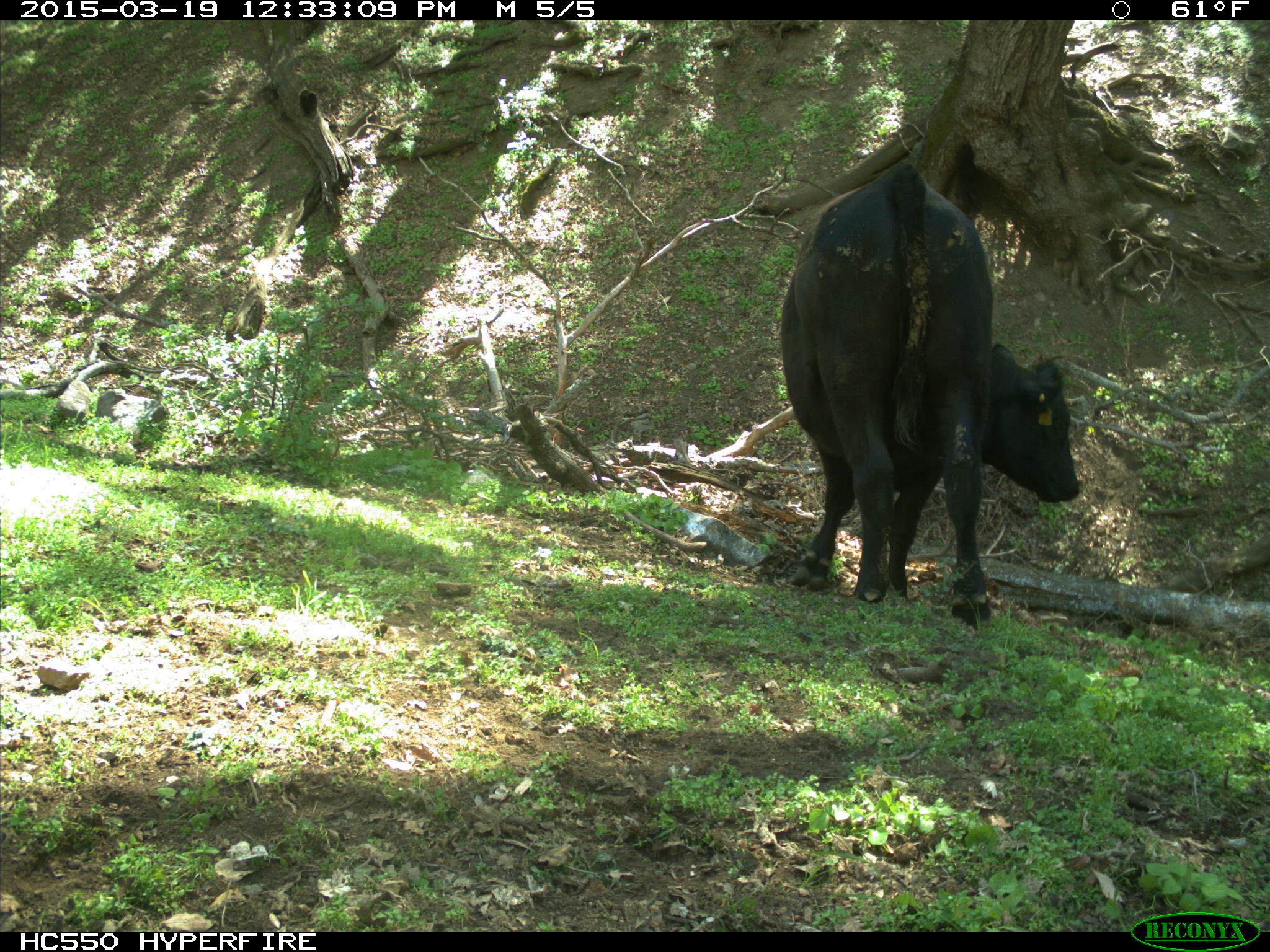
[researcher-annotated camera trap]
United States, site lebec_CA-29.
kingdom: Animalia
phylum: Chordata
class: Mammalia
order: Artiodactyla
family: Bovidae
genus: Bos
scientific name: Bos taurus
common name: domestic cow